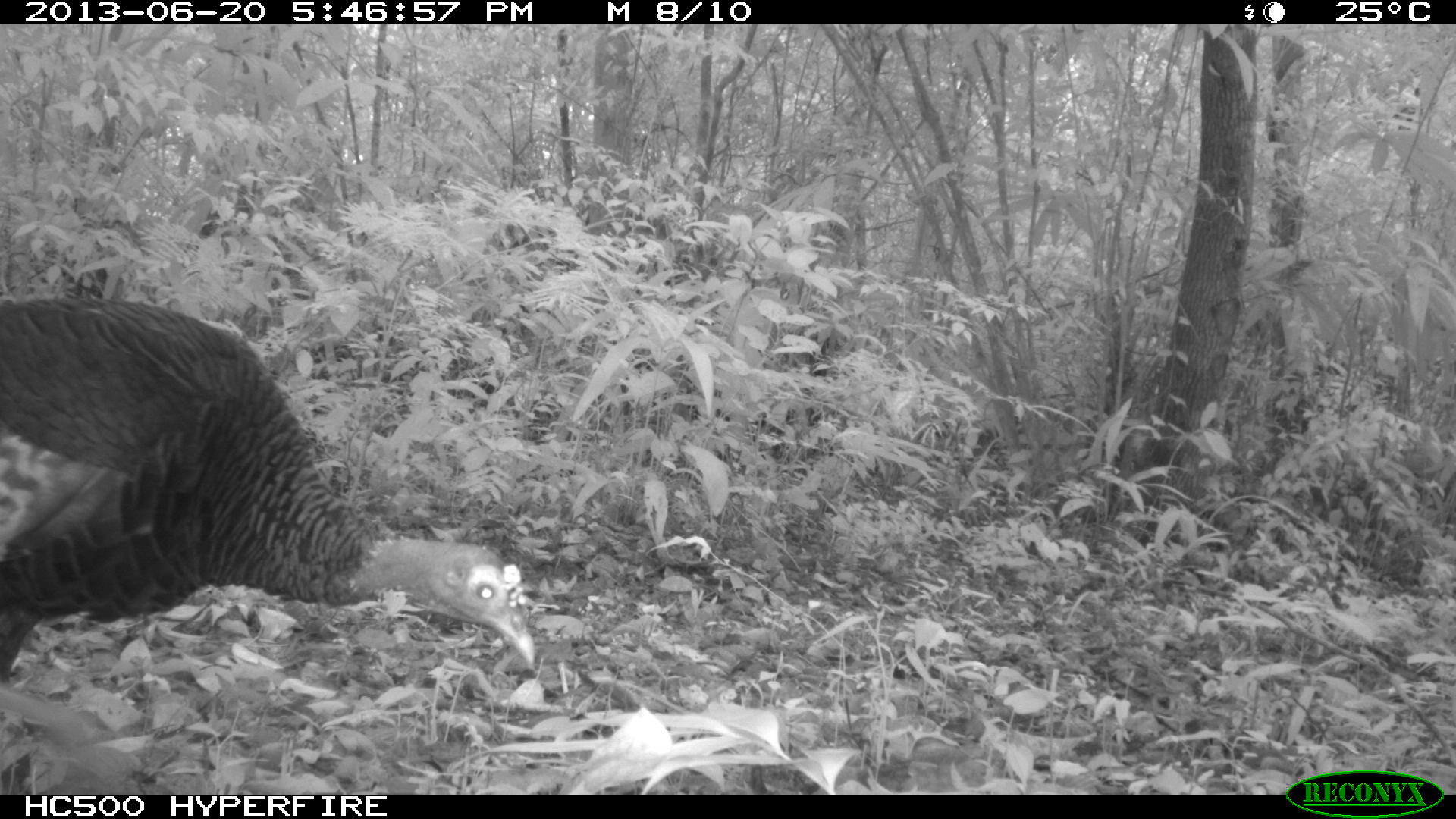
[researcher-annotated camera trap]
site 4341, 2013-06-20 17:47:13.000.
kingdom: Animalia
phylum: Chordata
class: Aves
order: Galliformes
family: Phasianidae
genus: Meleagris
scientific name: Meleagris ocellata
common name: ocellated turkey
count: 1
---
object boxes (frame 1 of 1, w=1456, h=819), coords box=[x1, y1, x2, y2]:
meleagris ocellata: box=[0, 293, 534, 683]